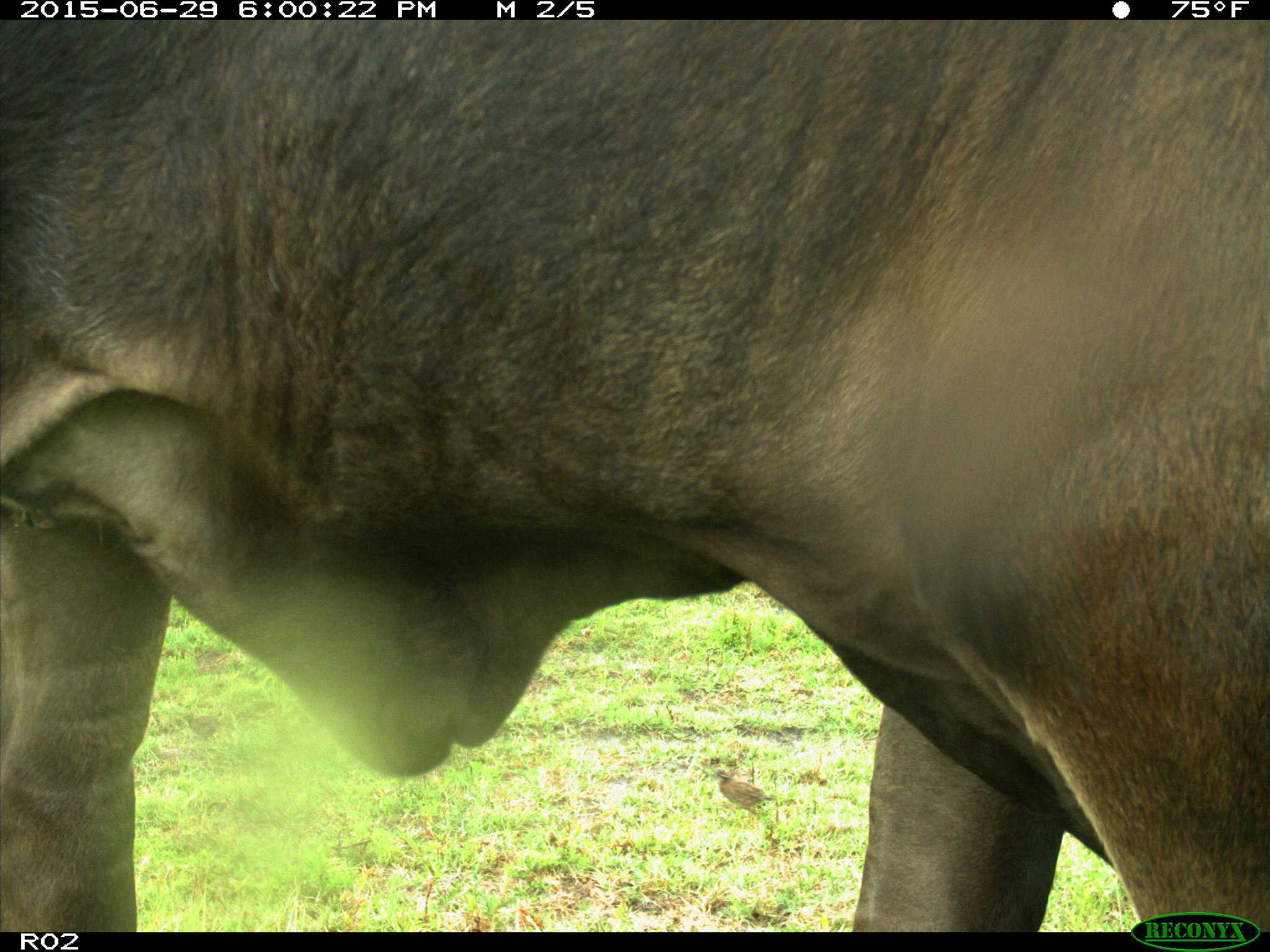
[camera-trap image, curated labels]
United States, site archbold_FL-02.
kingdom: Animalia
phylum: Chordata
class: Mammalia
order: Artiodactyla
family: Bovidae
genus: Bos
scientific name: Bos taurus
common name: domestic cow